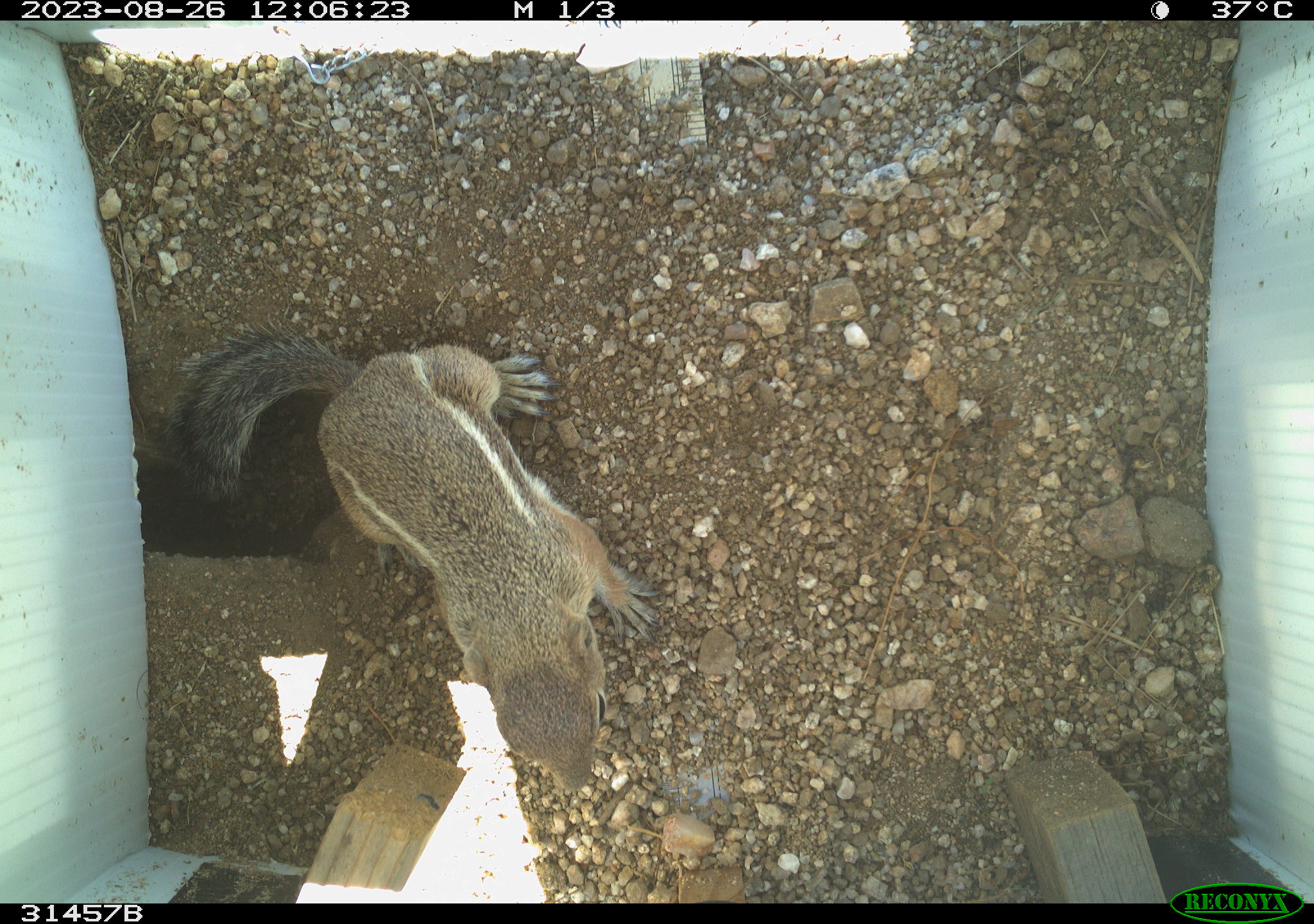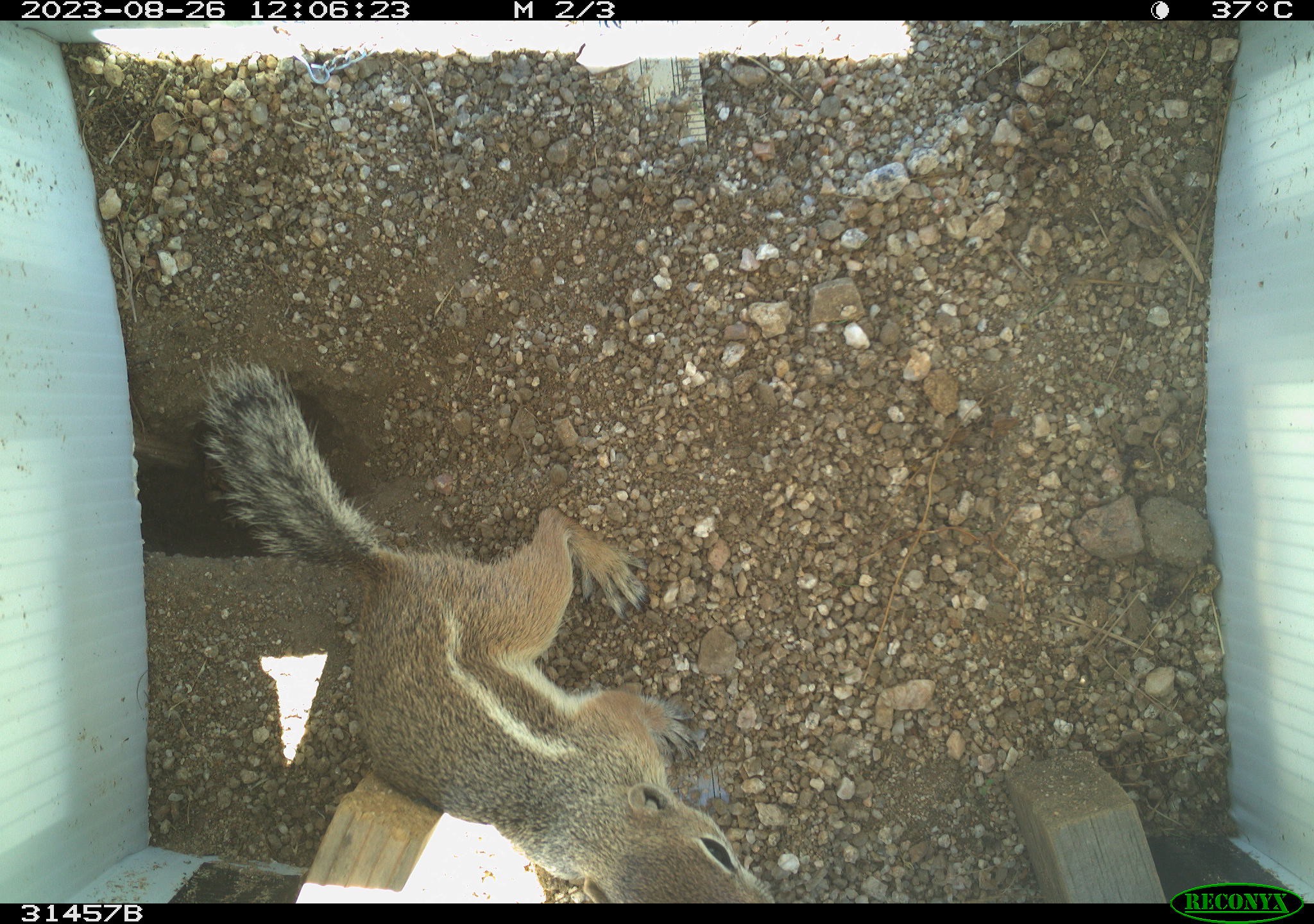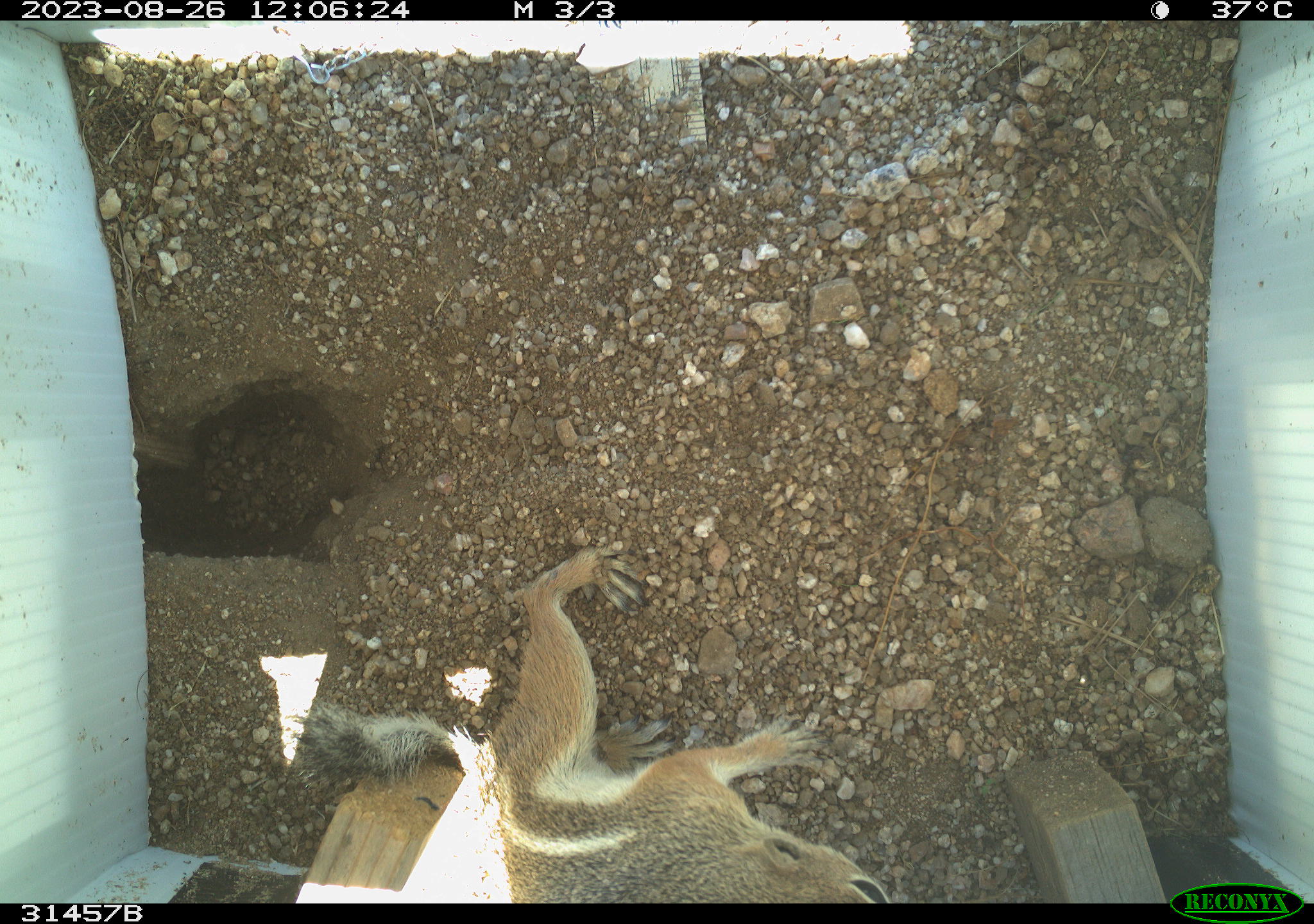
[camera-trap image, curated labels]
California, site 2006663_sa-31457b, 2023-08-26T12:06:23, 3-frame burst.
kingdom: Animalia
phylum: Chordata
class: Mammalia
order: Rodentia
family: Sciuridae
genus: Ammospermophilus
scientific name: Ammospermophilus leucurus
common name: white-tailed antelope squirrel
White-tailed antelope squirrel (Ammospermophilus leucurus).